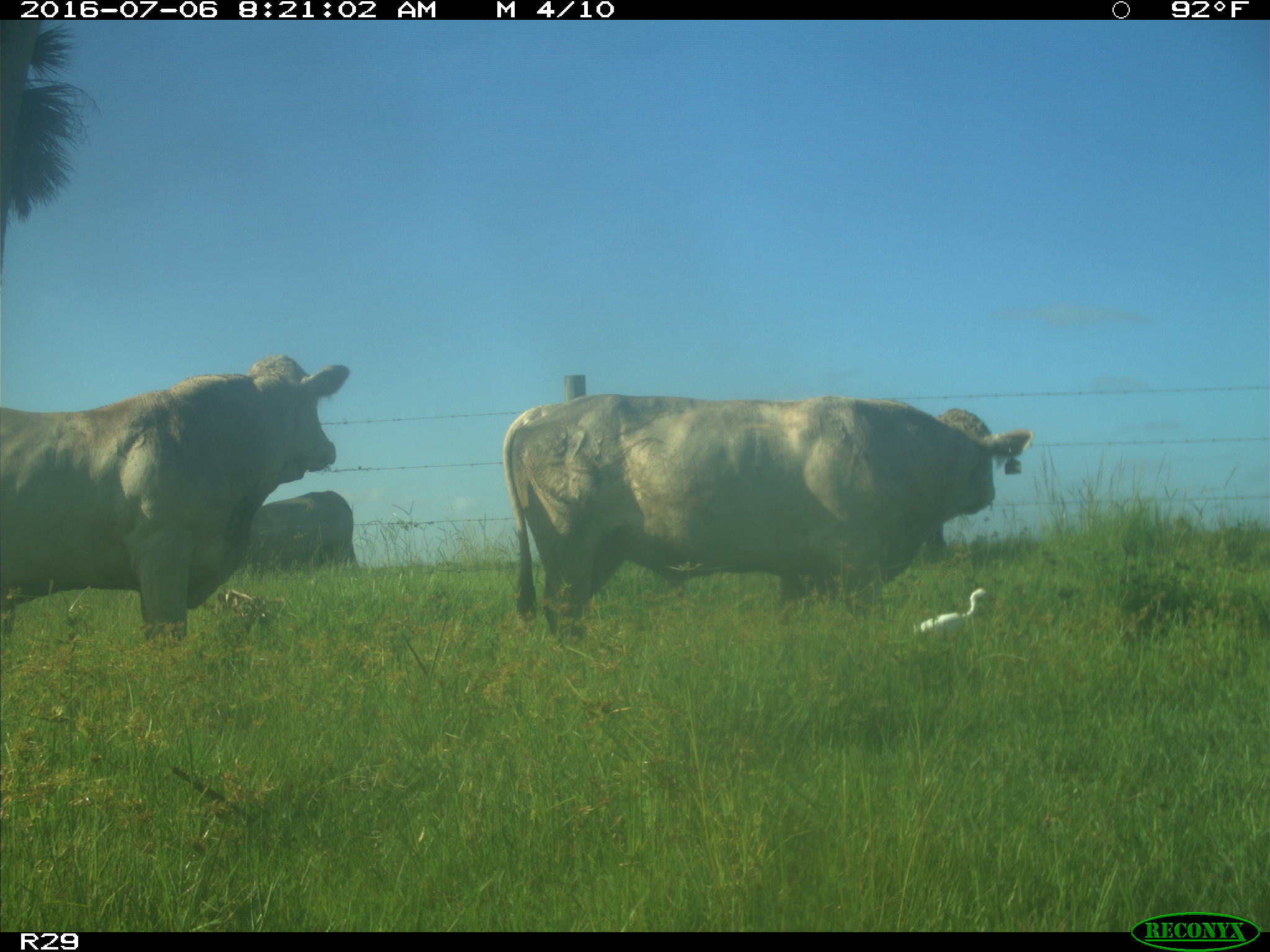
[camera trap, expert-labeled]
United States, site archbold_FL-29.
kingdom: Animalia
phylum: Chordata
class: Mammalia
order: Artiodactyla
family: Bovidae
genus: Bos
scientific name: Bos taurus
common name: domestic cow